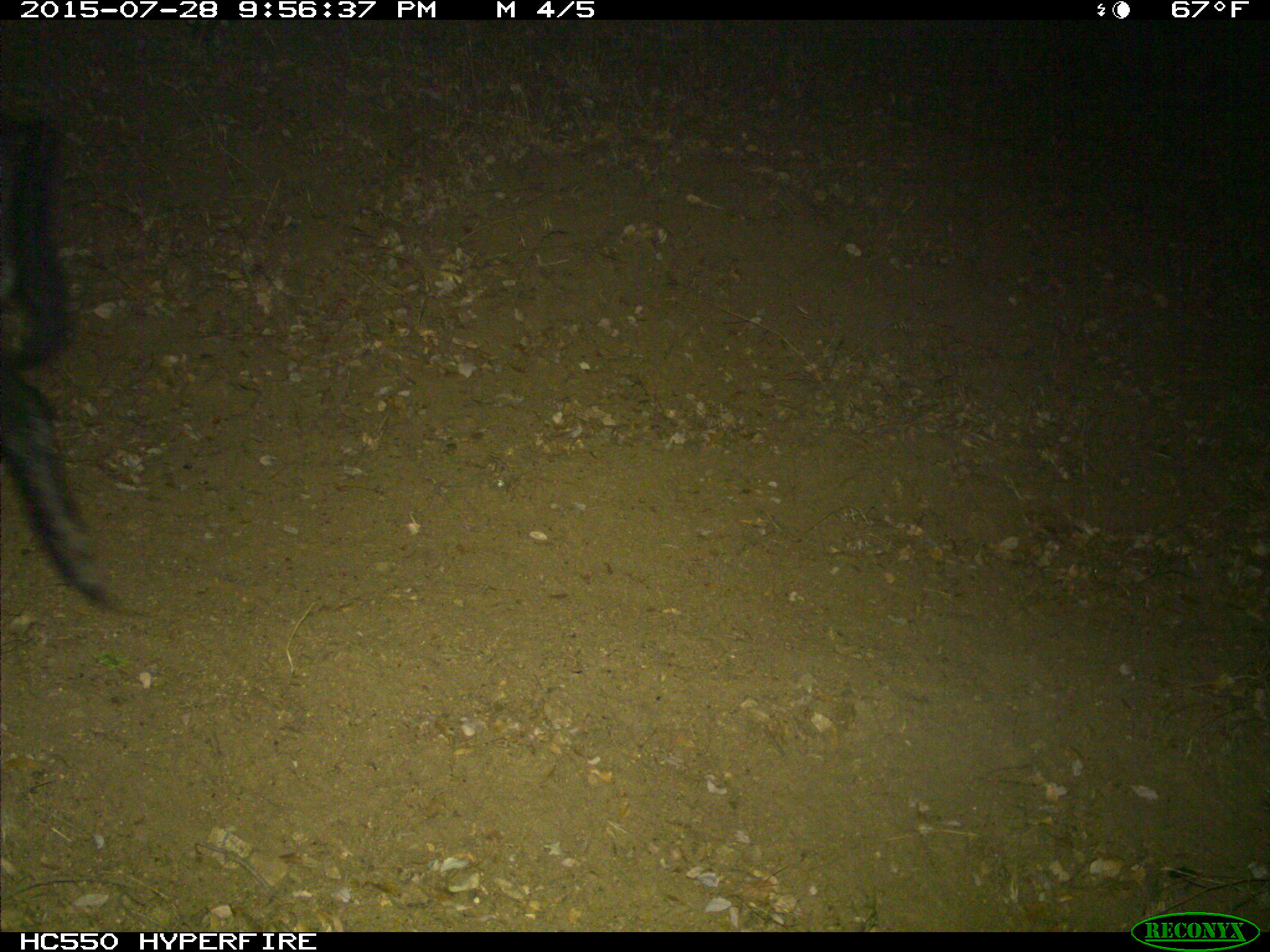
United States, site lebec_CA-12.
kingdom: Animalia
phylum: Chordata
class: Mammalia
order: Artiodactyla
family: Suidae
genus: Sus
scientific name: Sus scrofa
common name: wild boar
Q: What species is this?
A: Sus scrofa (wild boar).